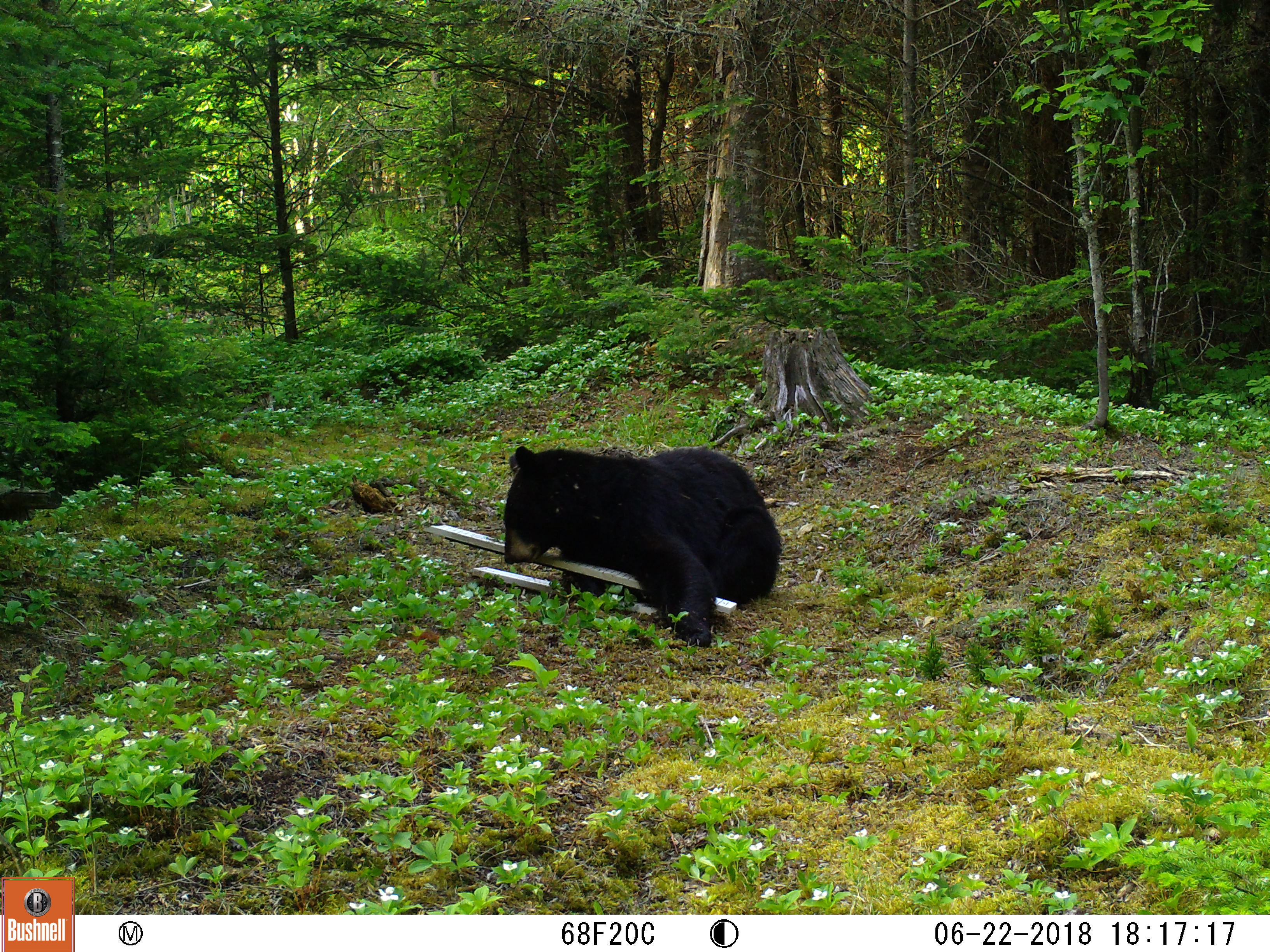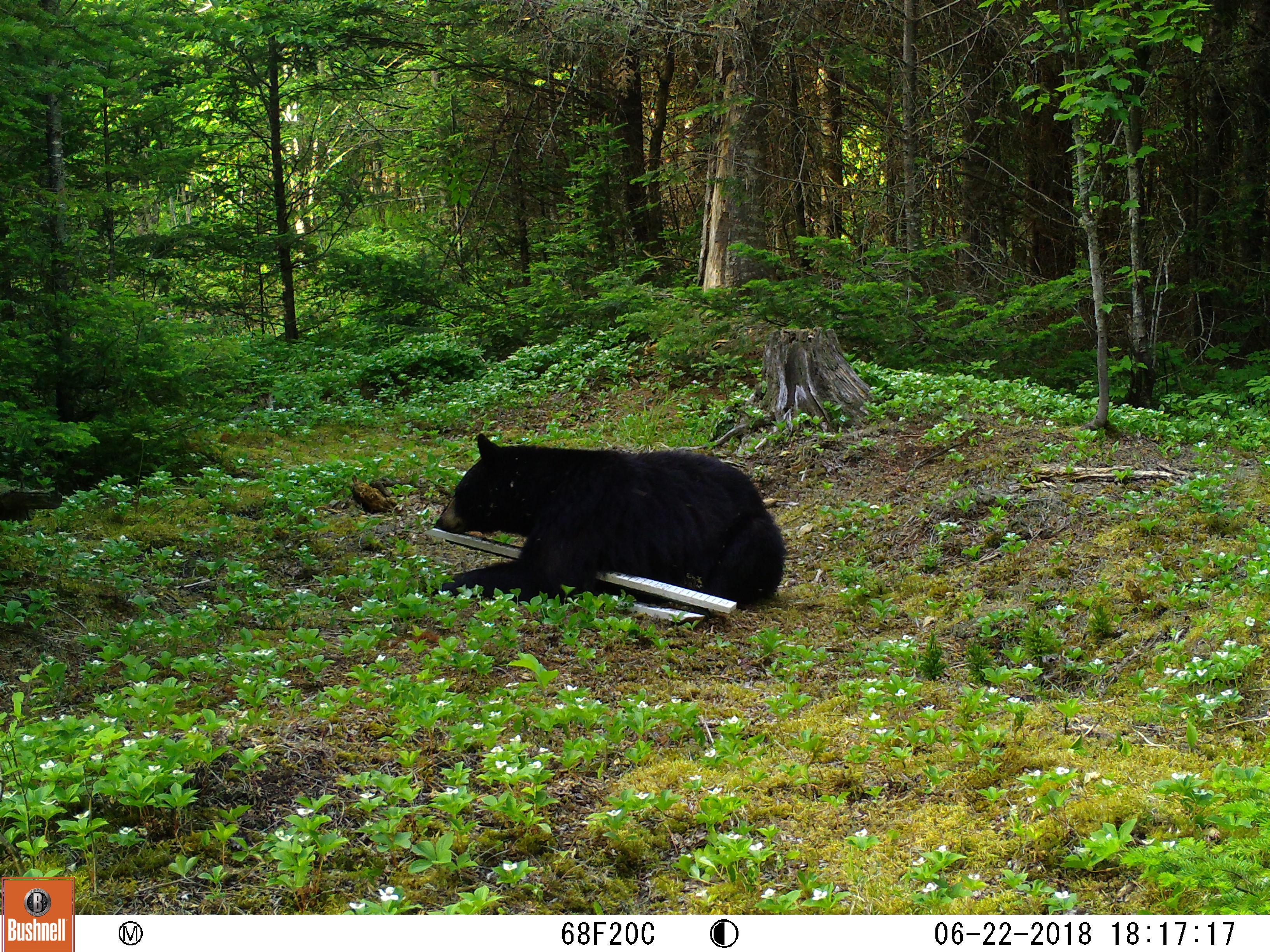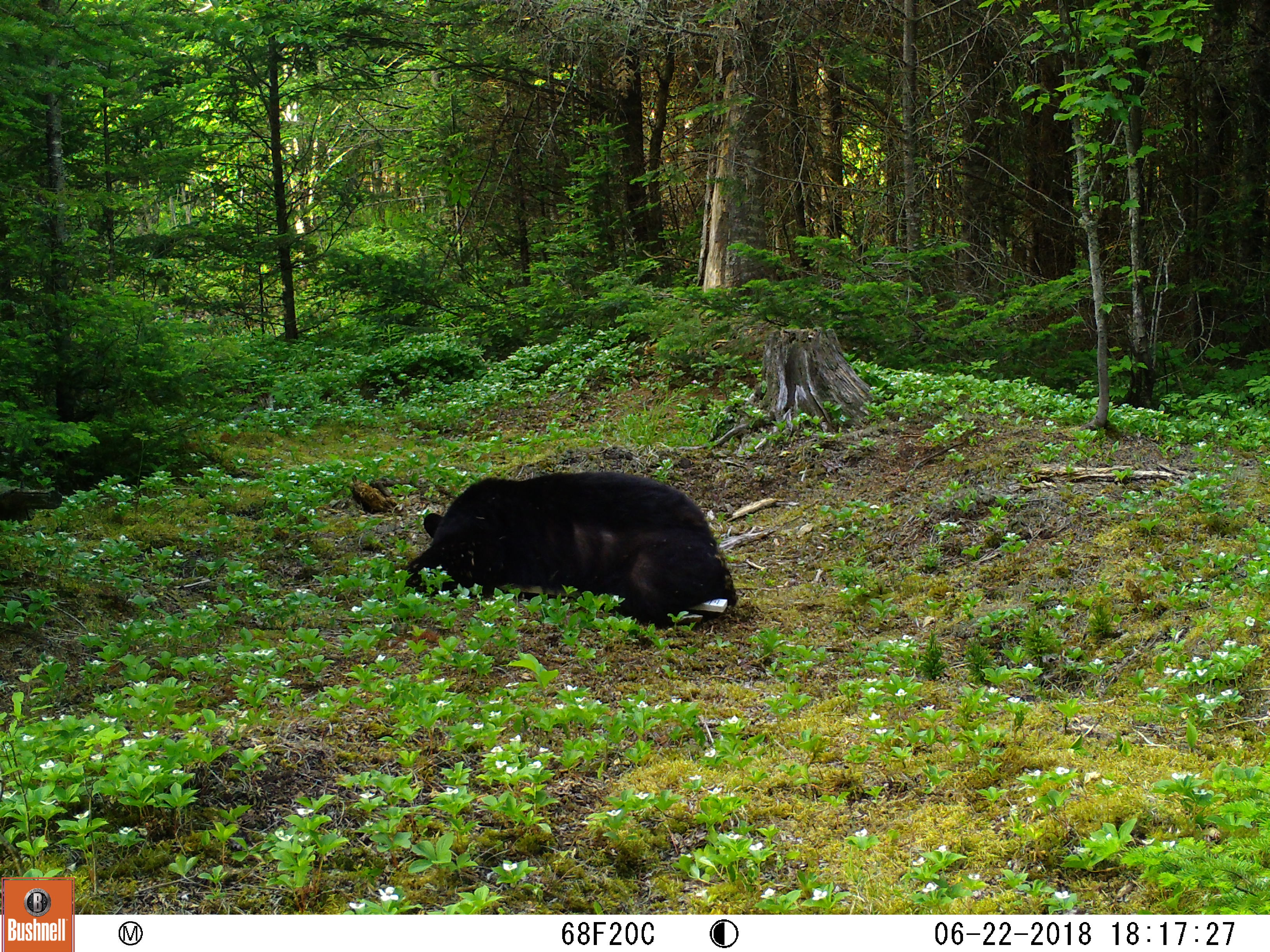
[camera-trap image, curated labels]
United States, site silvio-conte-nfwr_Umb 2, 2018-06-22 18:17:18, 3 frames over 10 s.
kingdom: Animalia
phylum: Chordata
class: Mammalia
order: Carnivora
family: Ursidae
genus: Ursus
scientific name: Ursus americanus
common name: black bear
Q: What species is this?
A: Black bear (Ursus americanus).